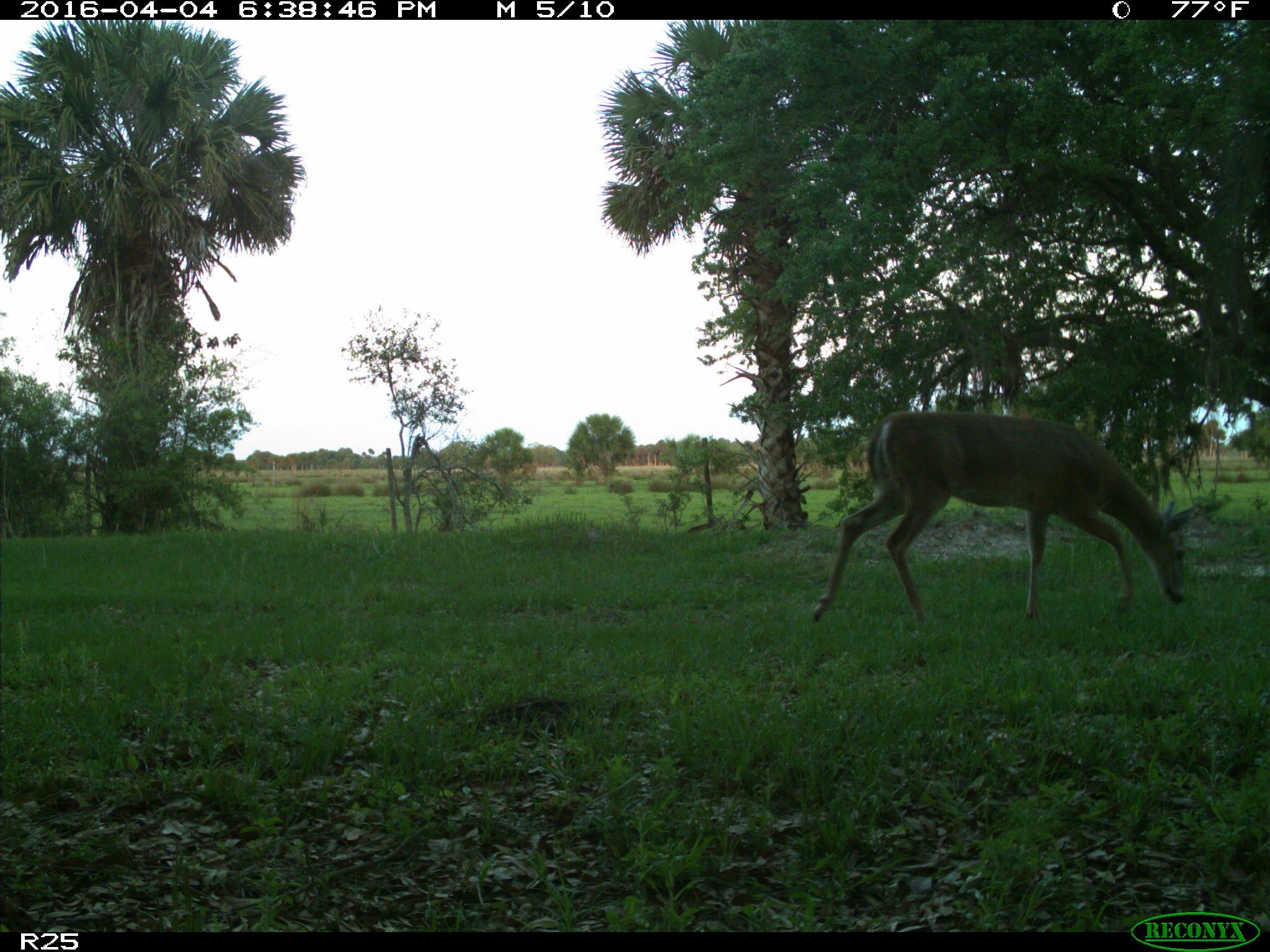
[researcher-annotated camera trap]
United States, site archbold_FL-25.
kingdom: Animalia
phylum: Chordata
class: Mammalia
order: Artiodactyla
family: Cervidae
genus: Odocoileus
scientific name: Odocoileus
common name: deer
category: unidentified deer